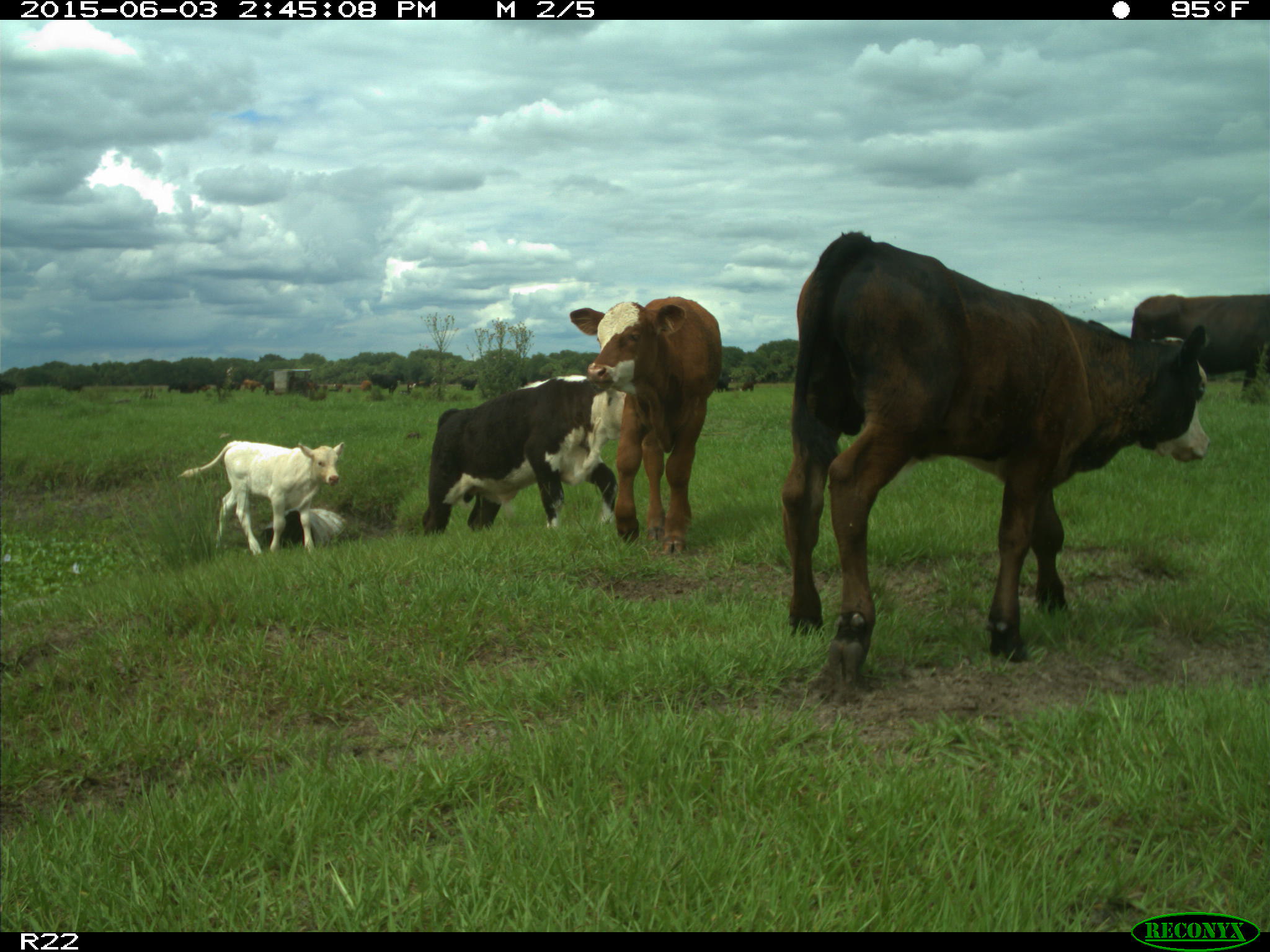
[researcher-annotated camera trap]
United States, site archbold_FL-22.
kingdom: Animalia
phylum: Chordata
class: Mammalia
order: Artiodactyla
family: Bovidae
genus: Bos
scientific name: Bos taurus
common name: domestic cow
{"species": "Bos taurus (domestic cow)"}